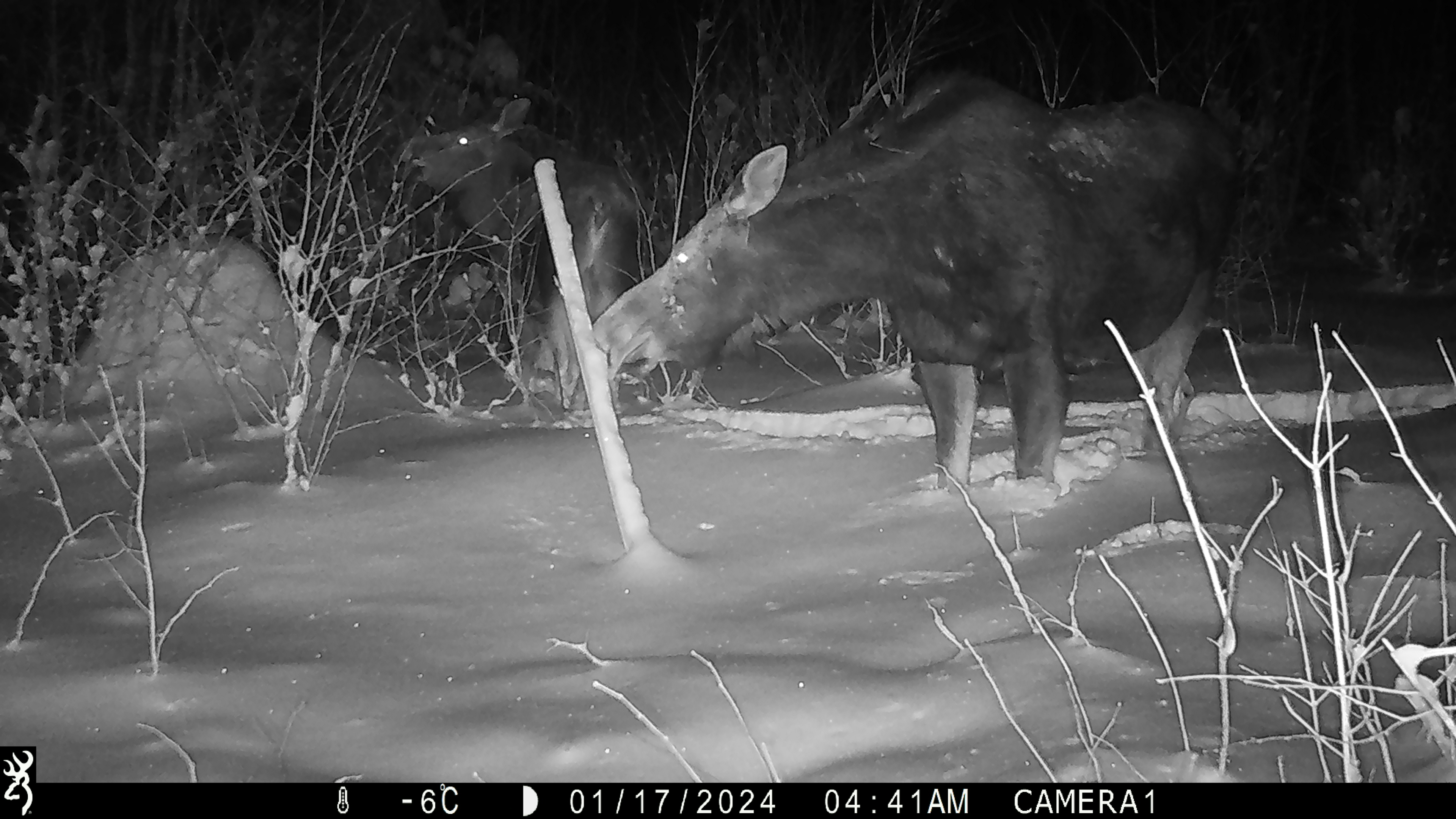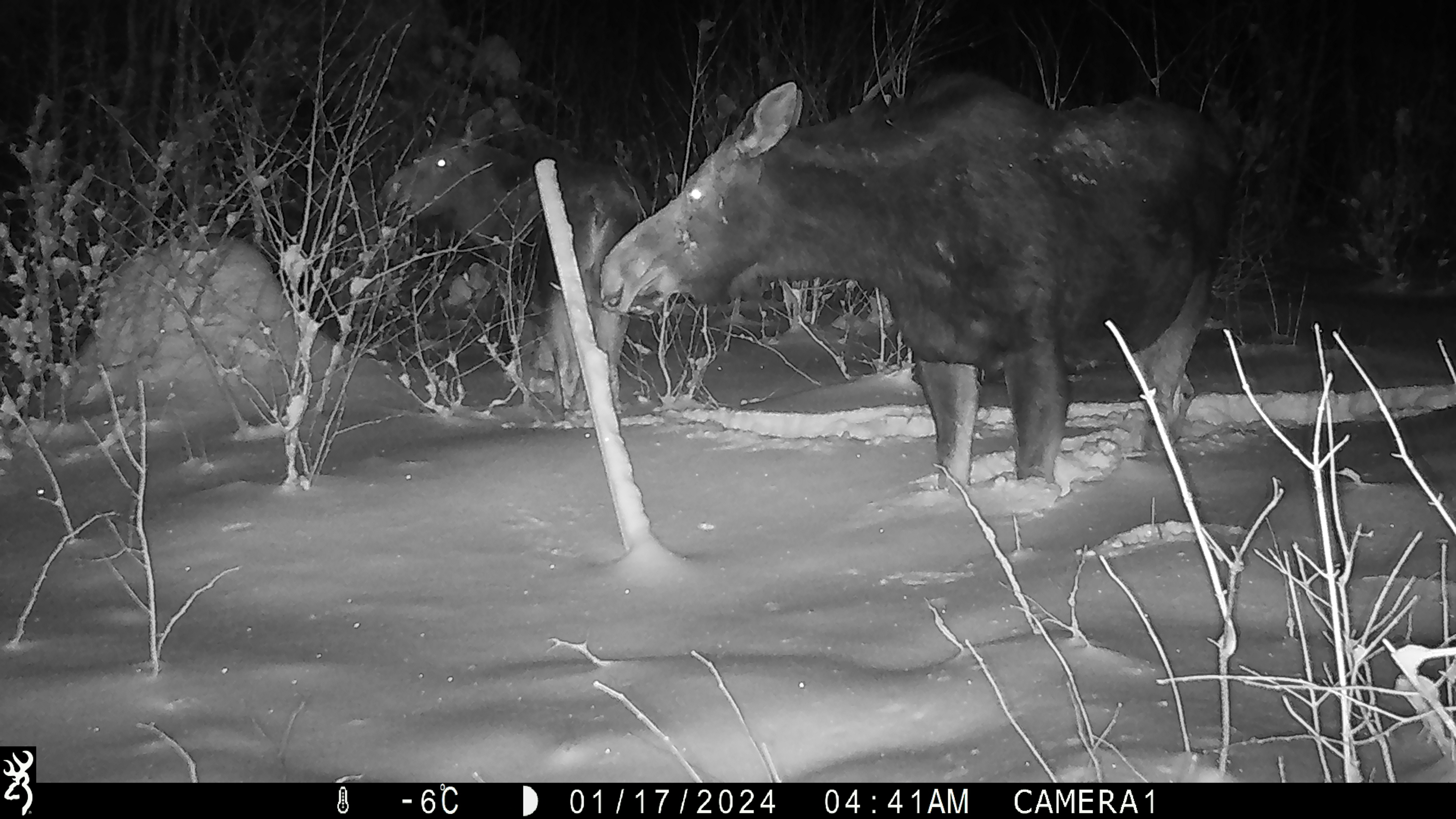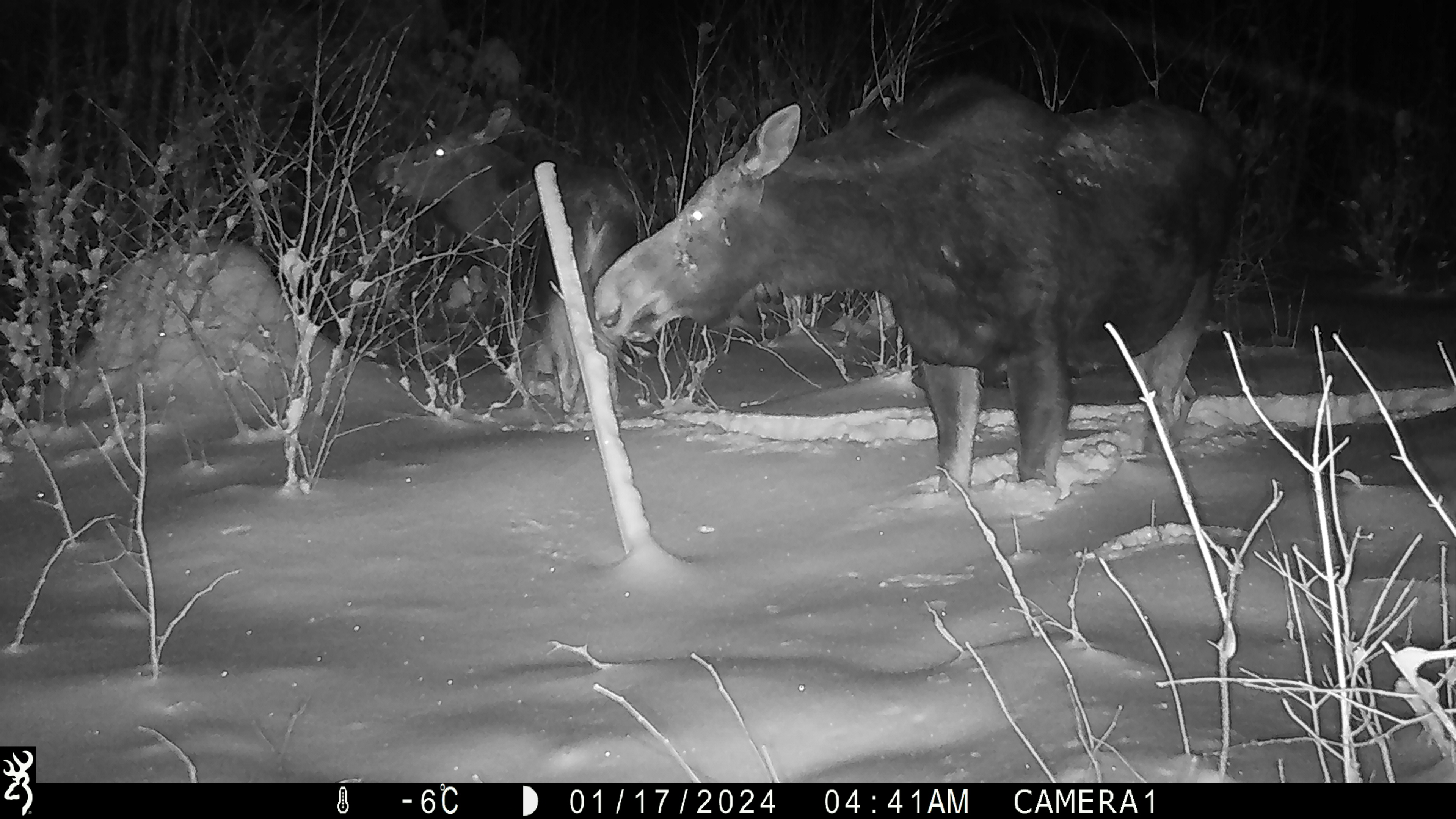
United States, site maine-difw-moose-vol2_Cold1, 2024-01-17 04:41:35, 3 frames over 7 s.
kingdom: Animalia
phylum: Chordata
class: Mammalia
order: Artiodactyla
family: Cervidae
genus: Alces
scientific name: Alces alces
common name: moose